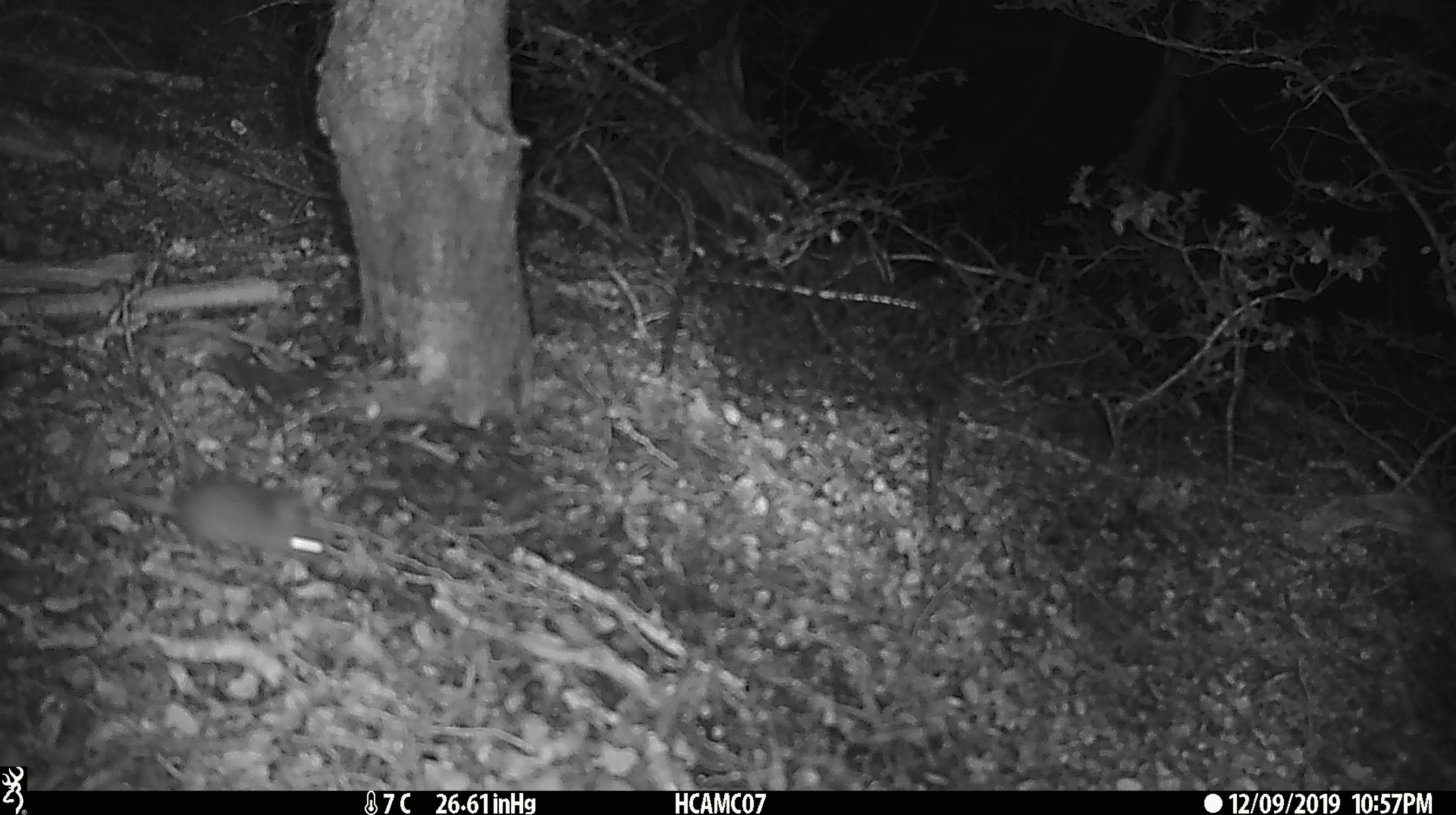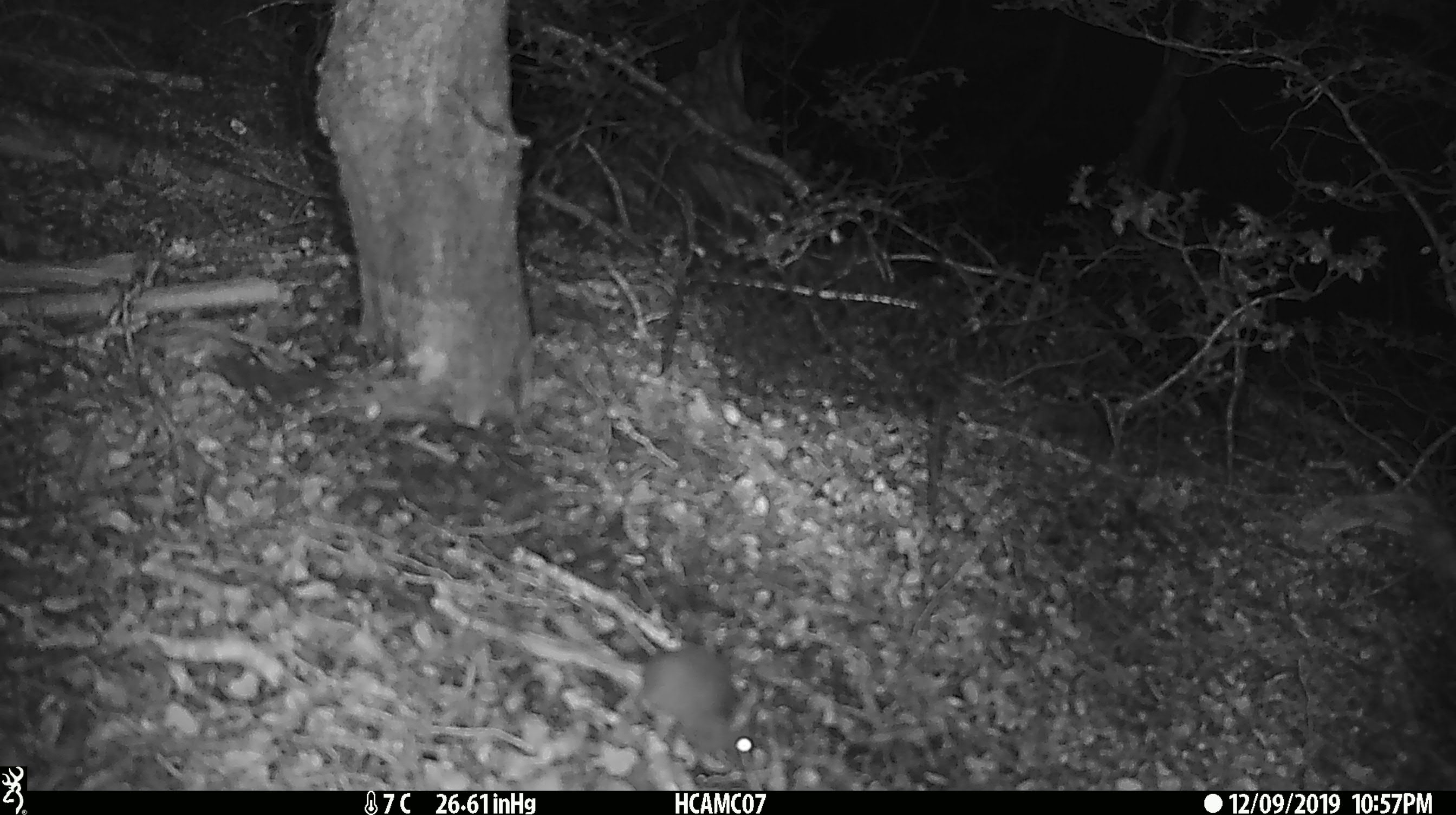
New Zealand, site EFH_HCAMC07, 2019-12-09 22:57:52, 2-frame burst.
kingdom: Animalia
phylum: Chordata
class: Mammalia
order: Rodentia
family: Muridae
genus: Mus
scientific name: Mus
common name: mouse